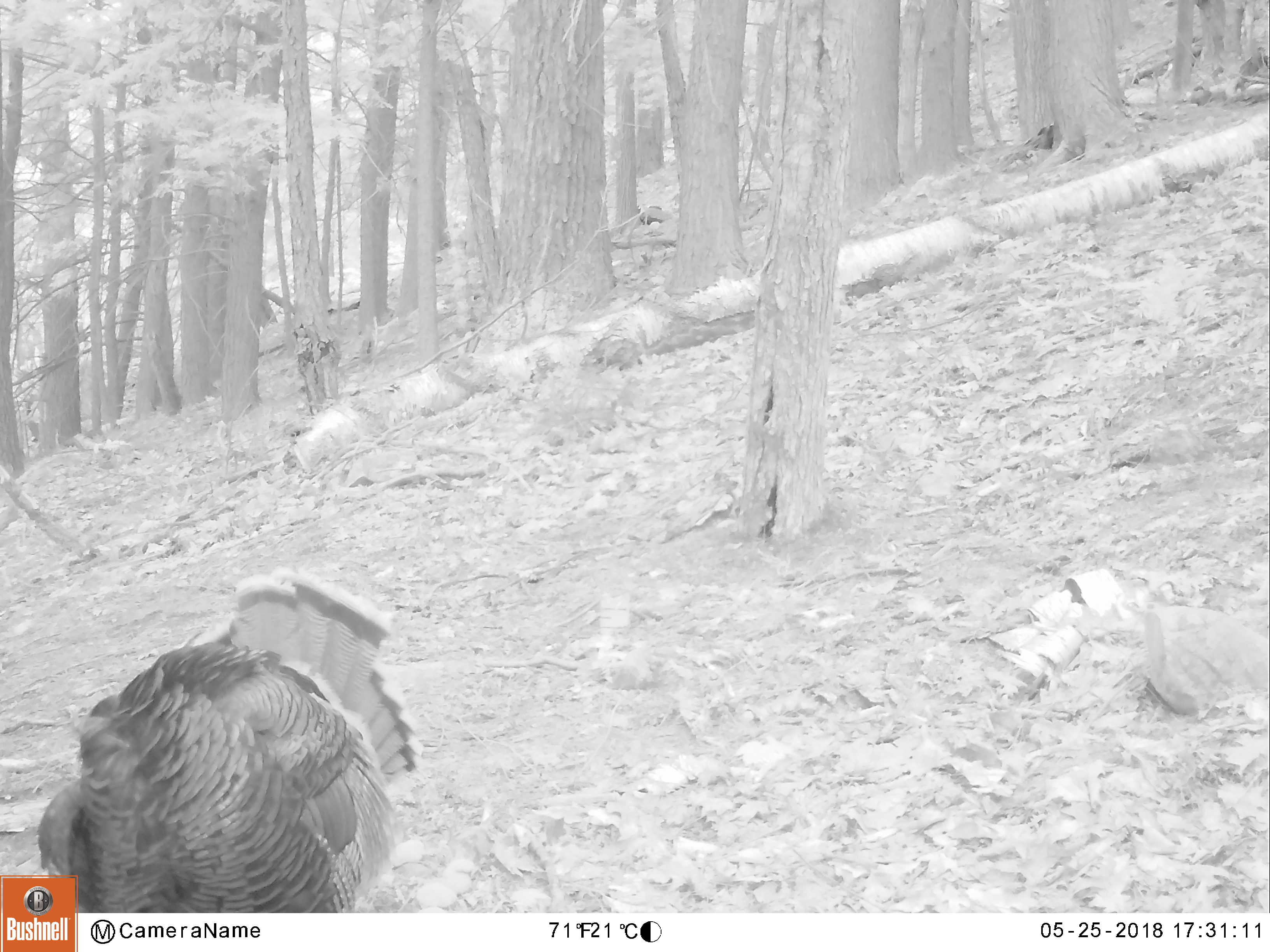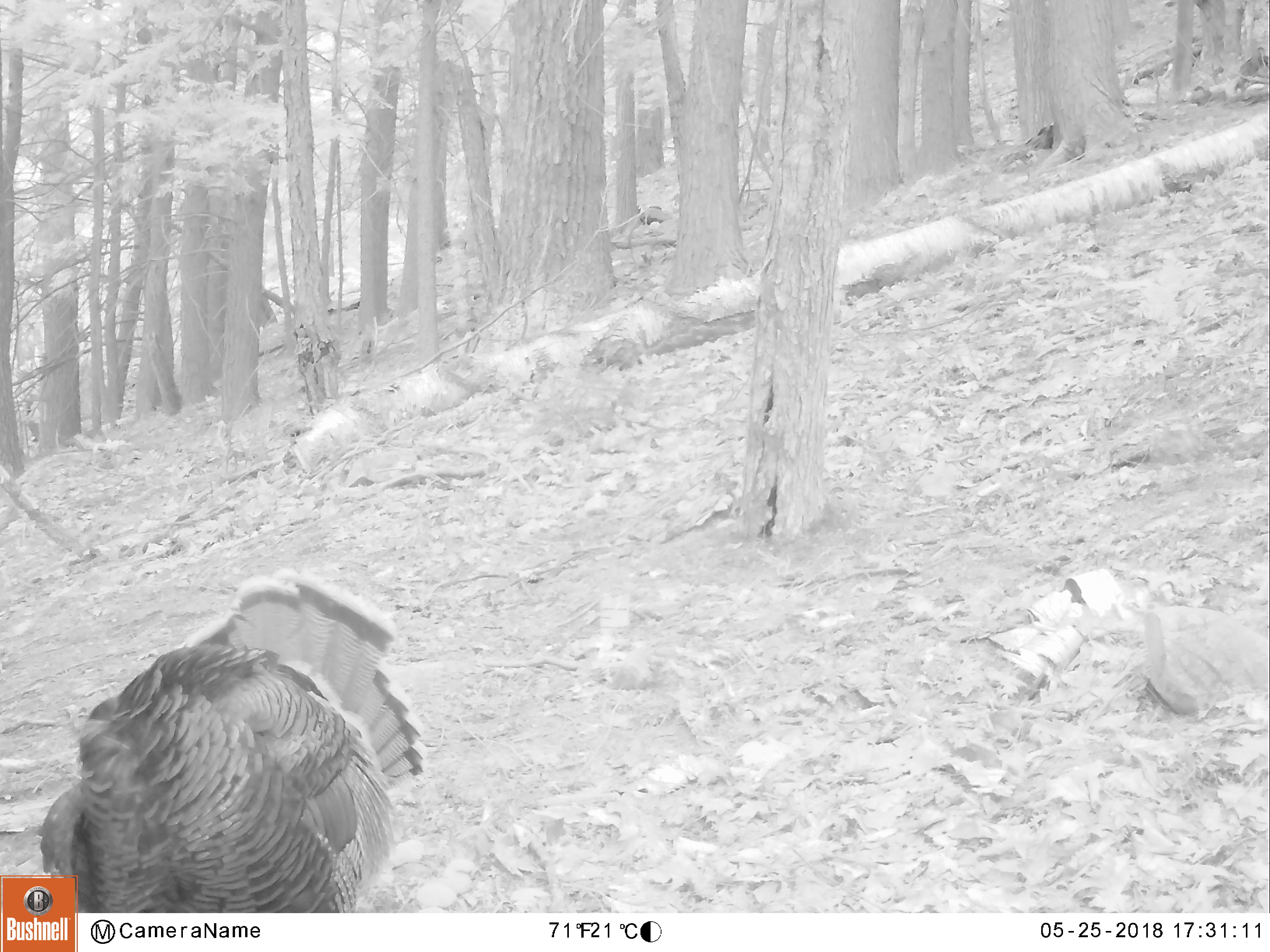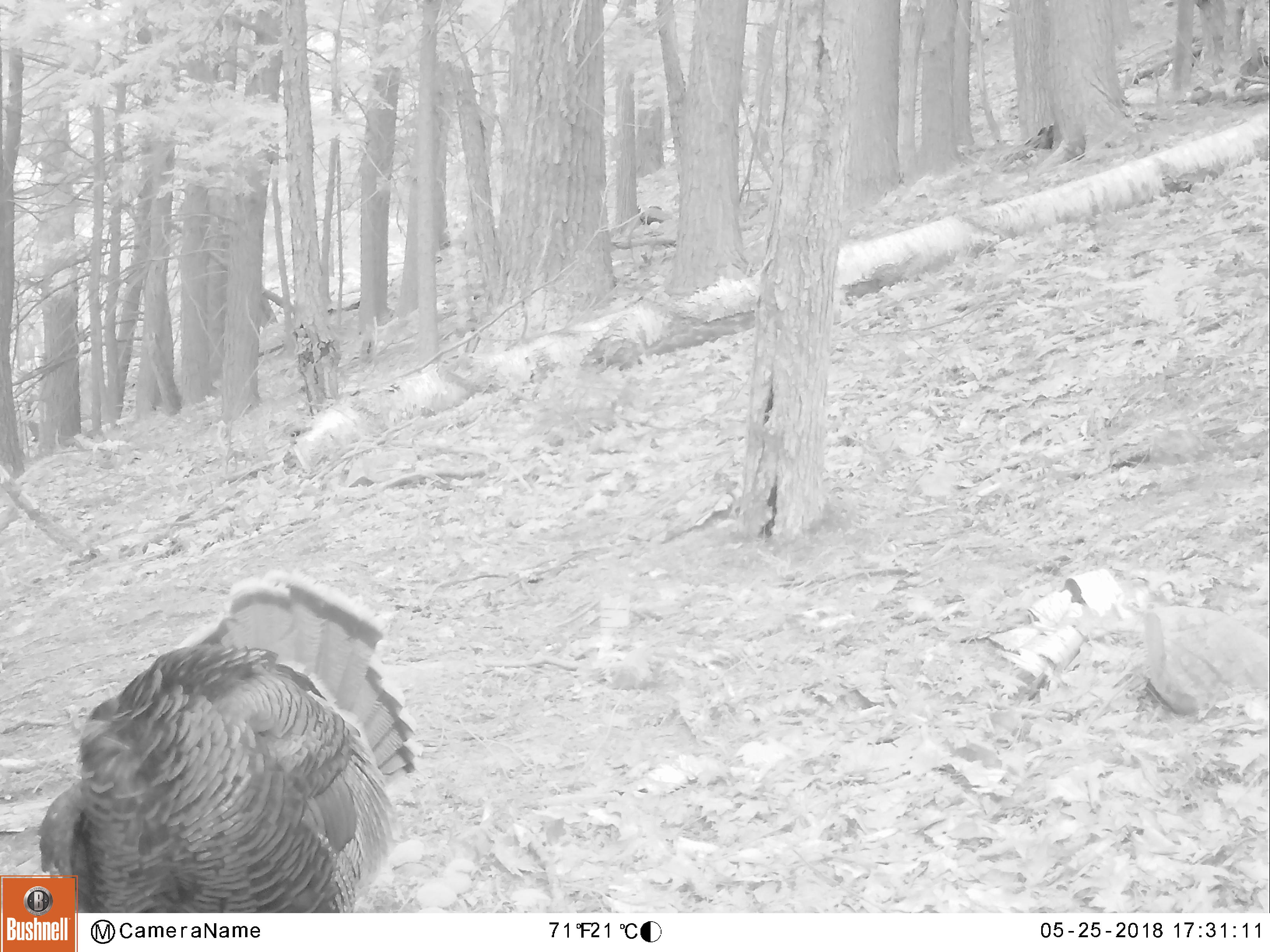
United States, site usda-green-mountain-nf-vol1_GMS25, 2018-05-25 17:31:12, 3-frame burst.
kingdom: Animalia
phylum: Chordata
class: Aves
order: Galliformes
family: Phasianidae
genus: Meleagris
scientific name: Meleagris gallopavo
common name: wild turkey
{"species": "wild turkey (Meleagris gallopavo)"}